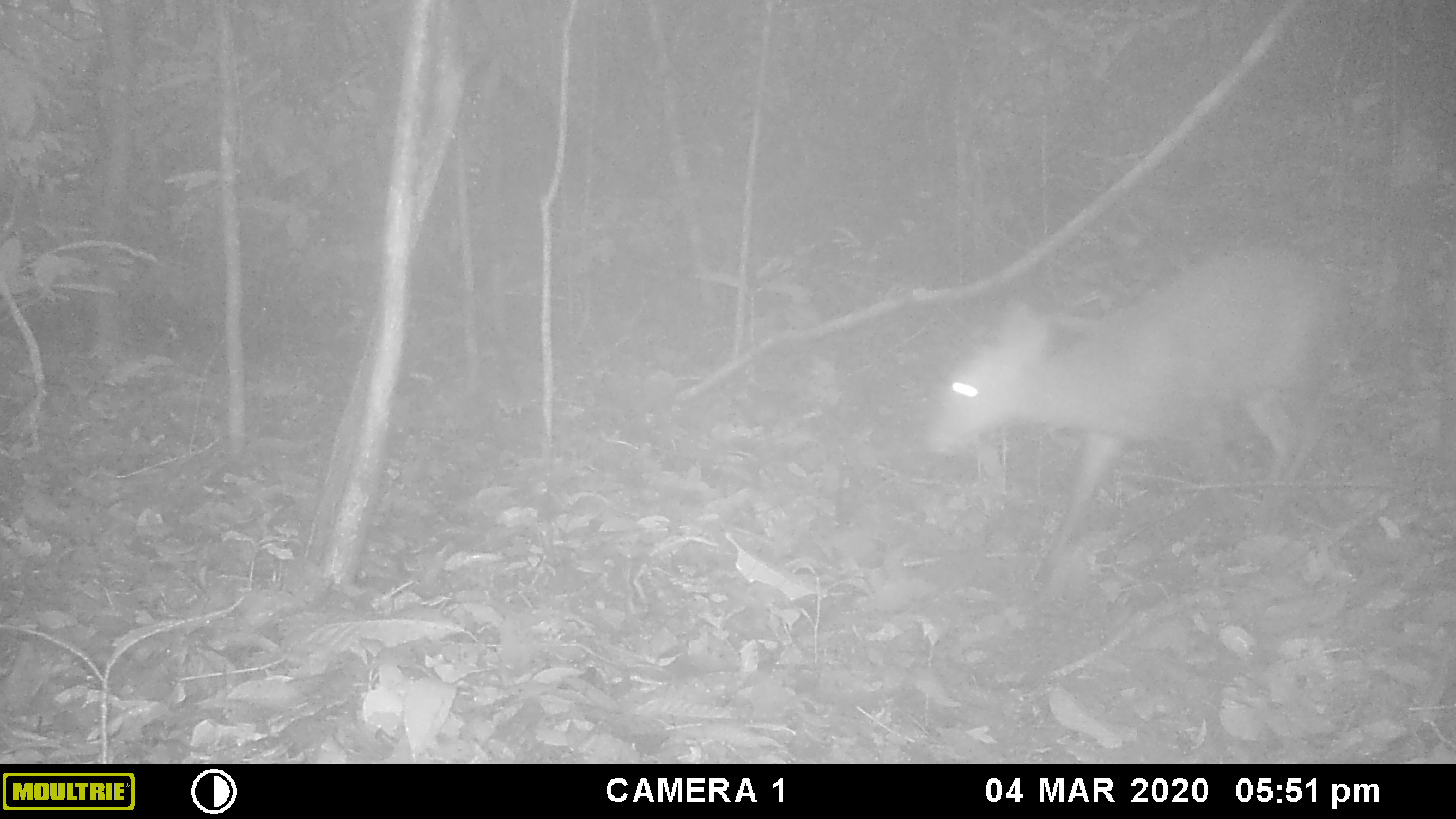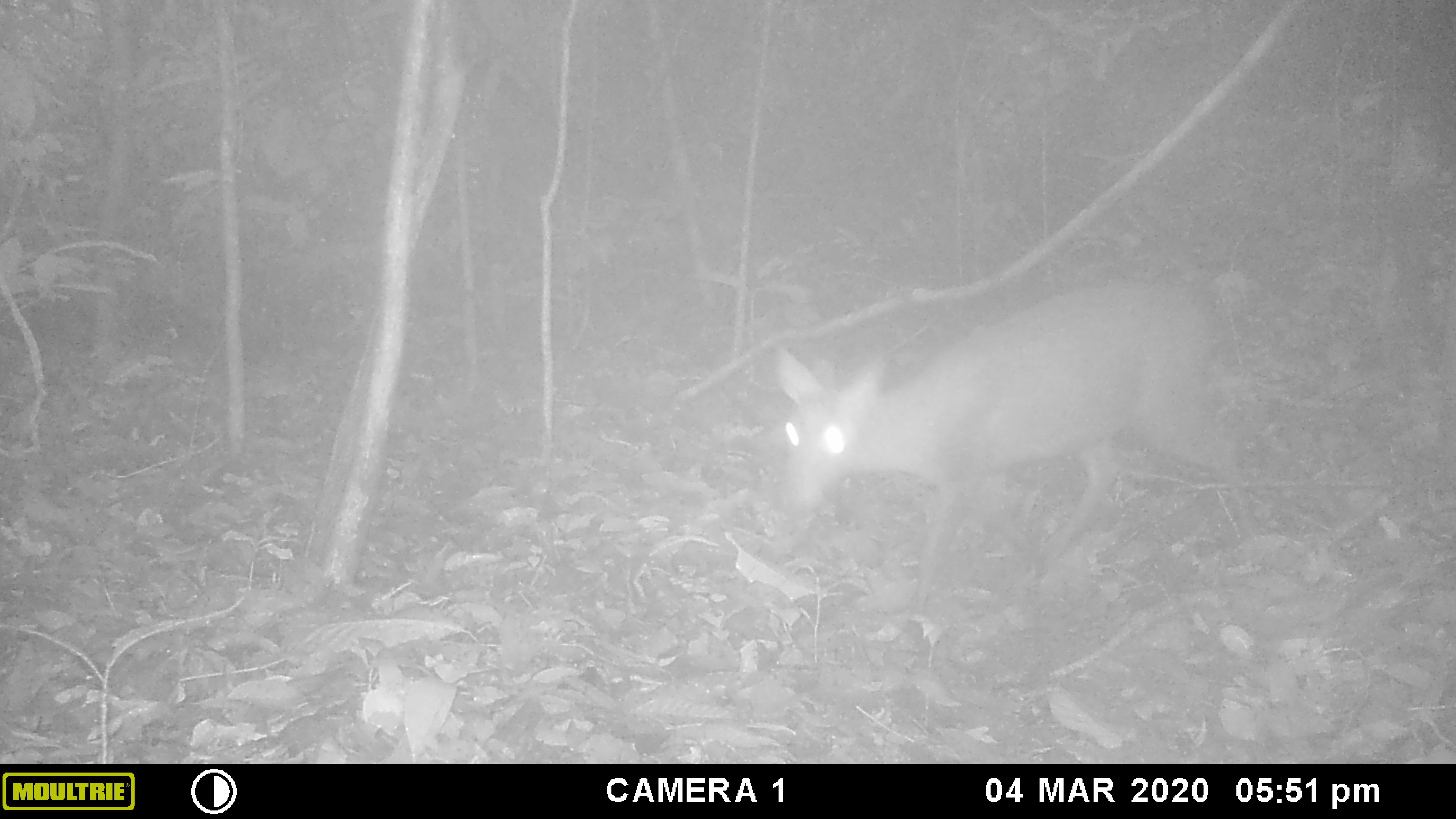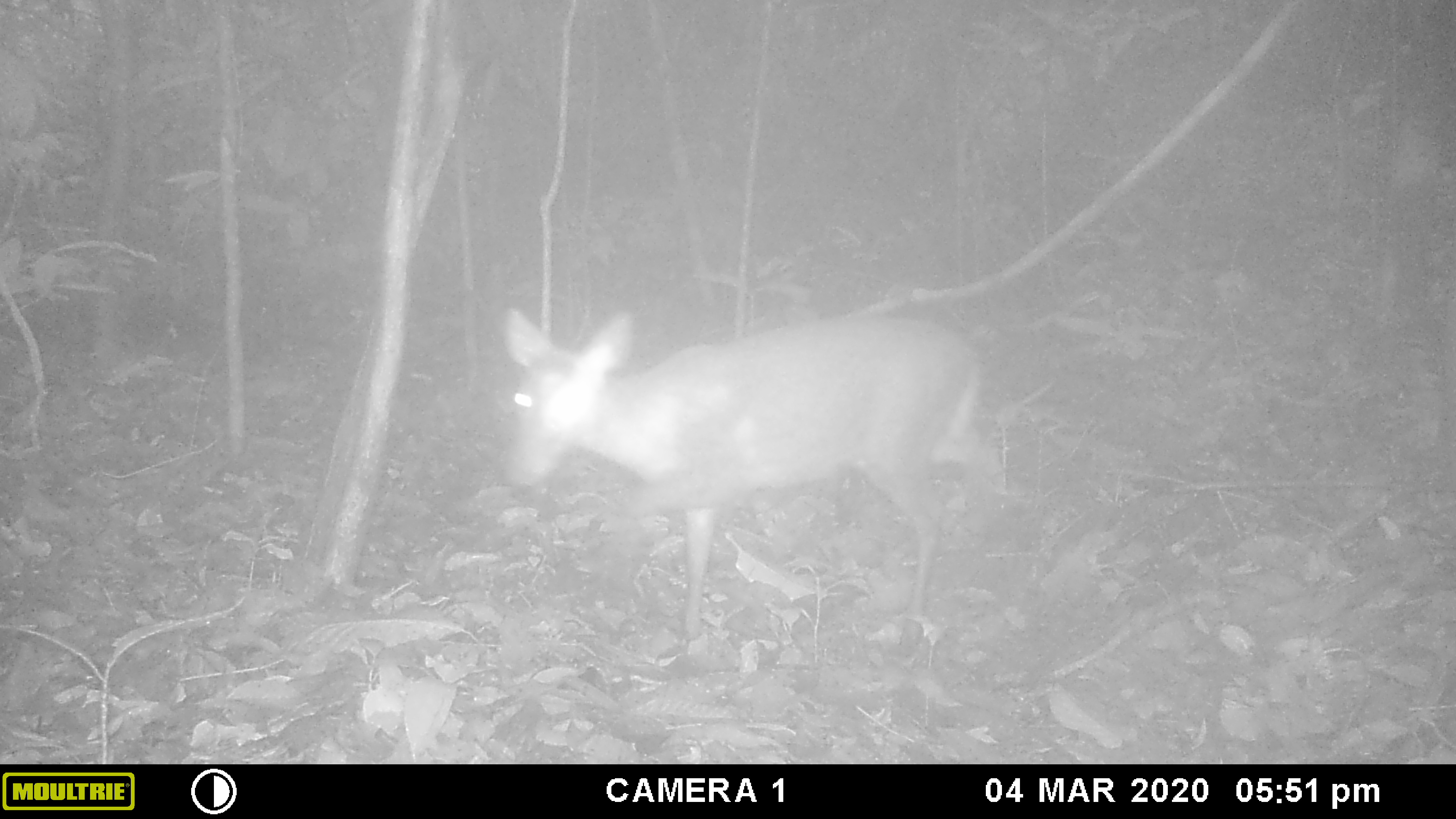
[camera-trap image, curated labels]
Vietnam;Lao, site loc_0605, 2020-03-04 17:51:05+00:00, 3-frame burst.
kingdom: Animalia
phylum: Chordata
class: Mammalia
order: Artiodactyla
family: Cervidae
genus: Muntiacus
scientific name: Muntiacus rooseveltorum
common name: roosevelt's muntjac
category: roosevelts muntjac group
Roosevelts muntjac group (roosevelt's muntjac) (Muntiacus rooseveltorum). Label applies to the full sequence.